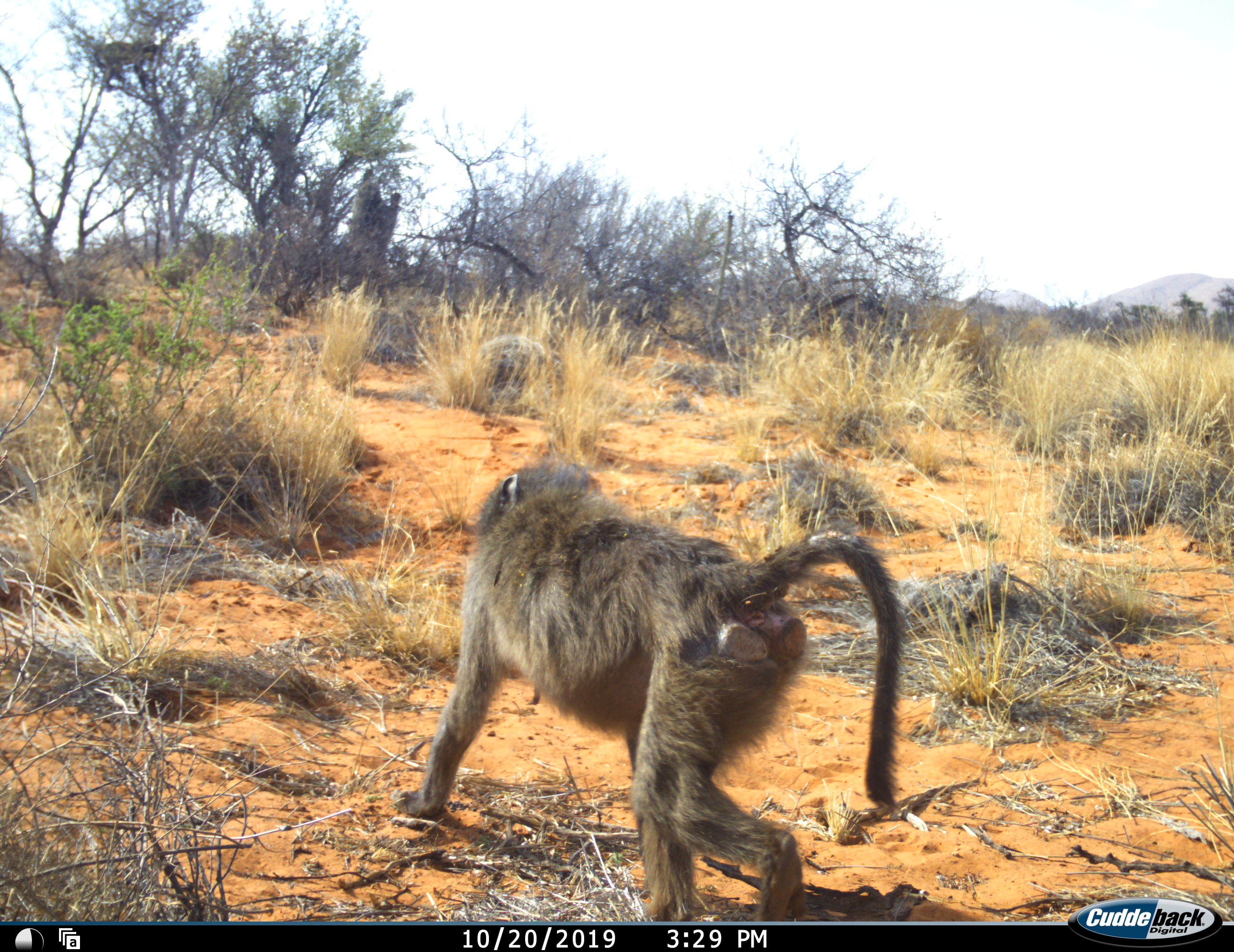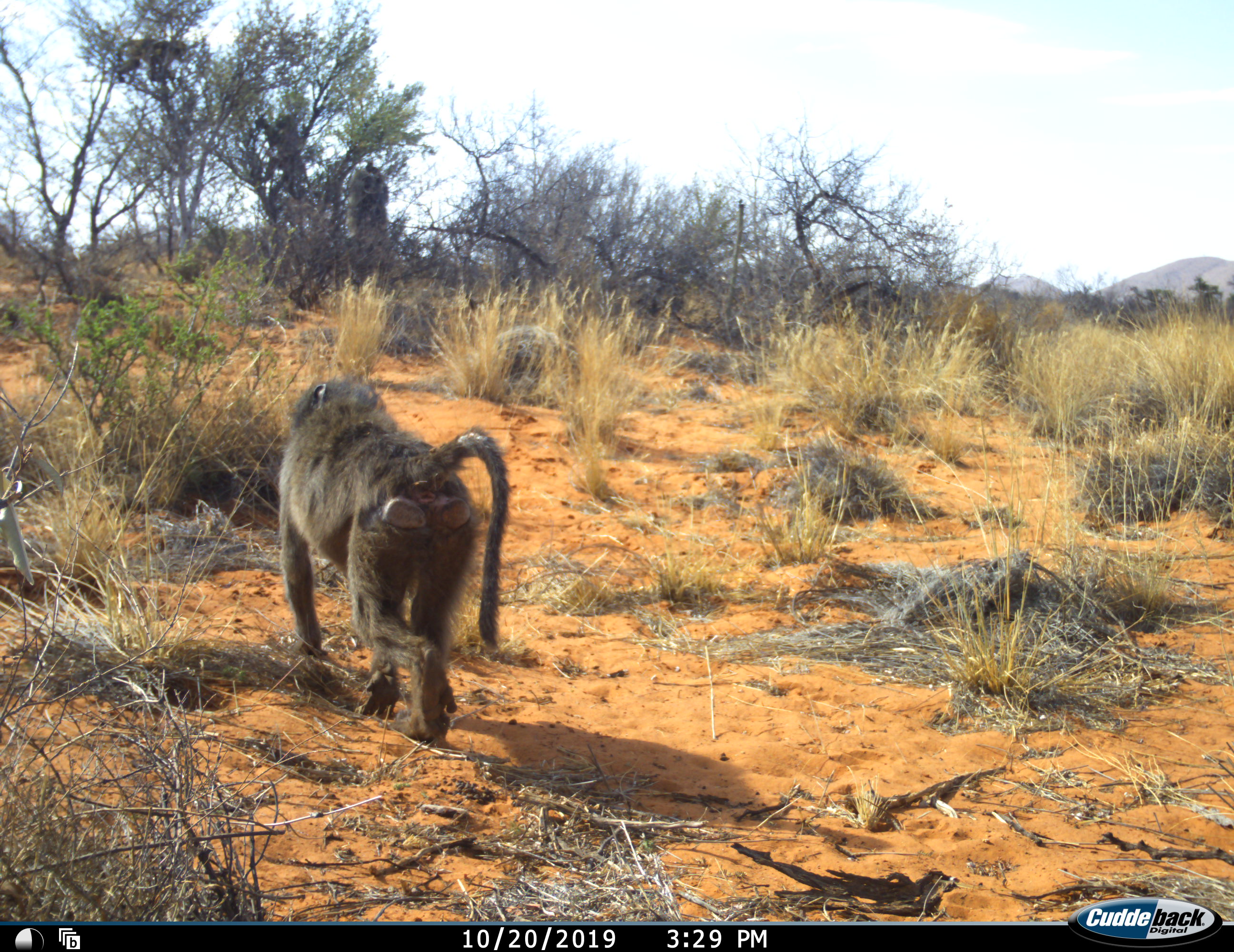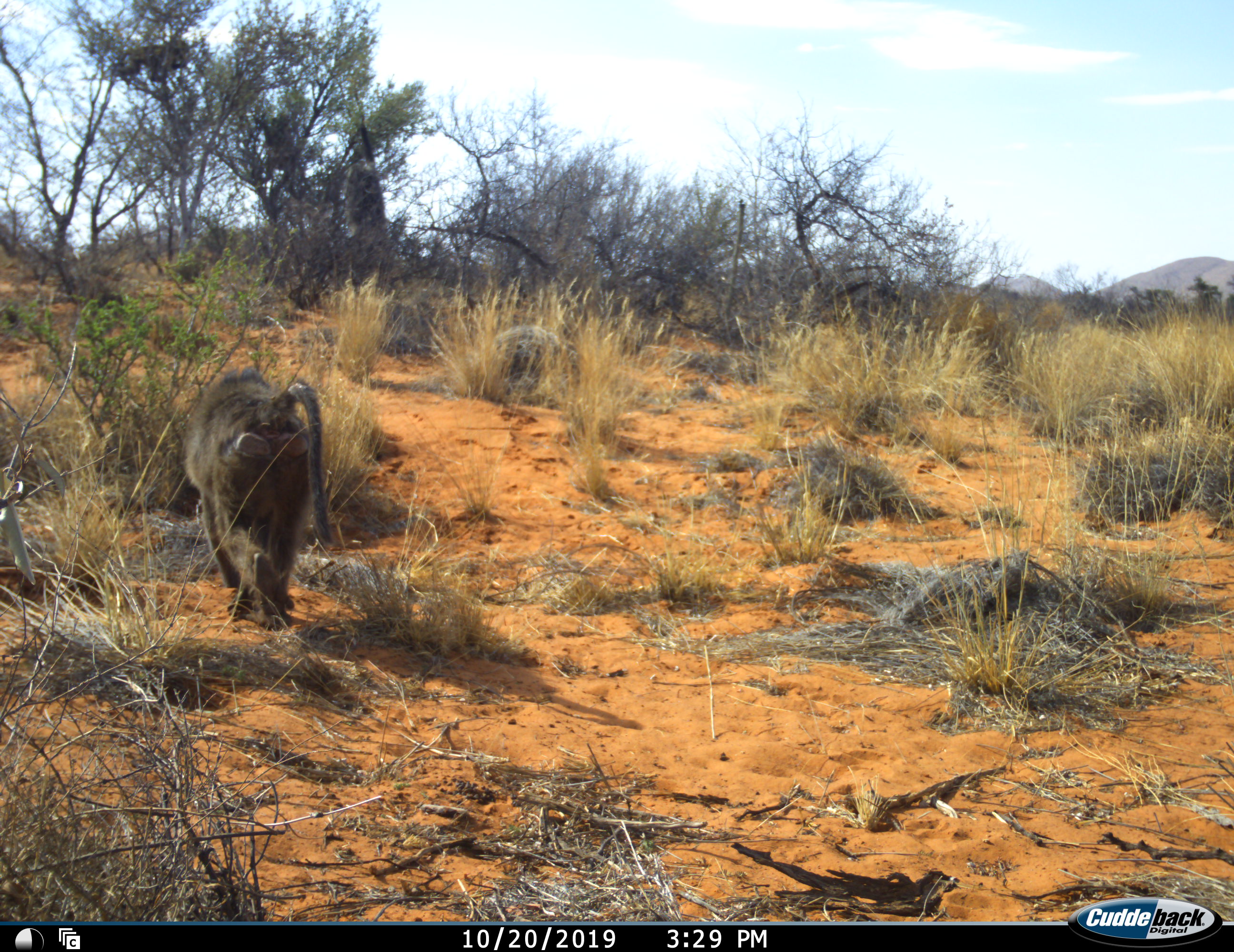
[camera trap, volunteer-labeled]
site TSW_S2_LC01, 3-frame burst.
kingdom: Animalia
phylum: Chordata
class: Mammalia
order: Primates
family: Cercopithecidae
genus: Papio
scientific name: Papio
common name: baboon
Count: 1.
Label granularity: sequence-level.